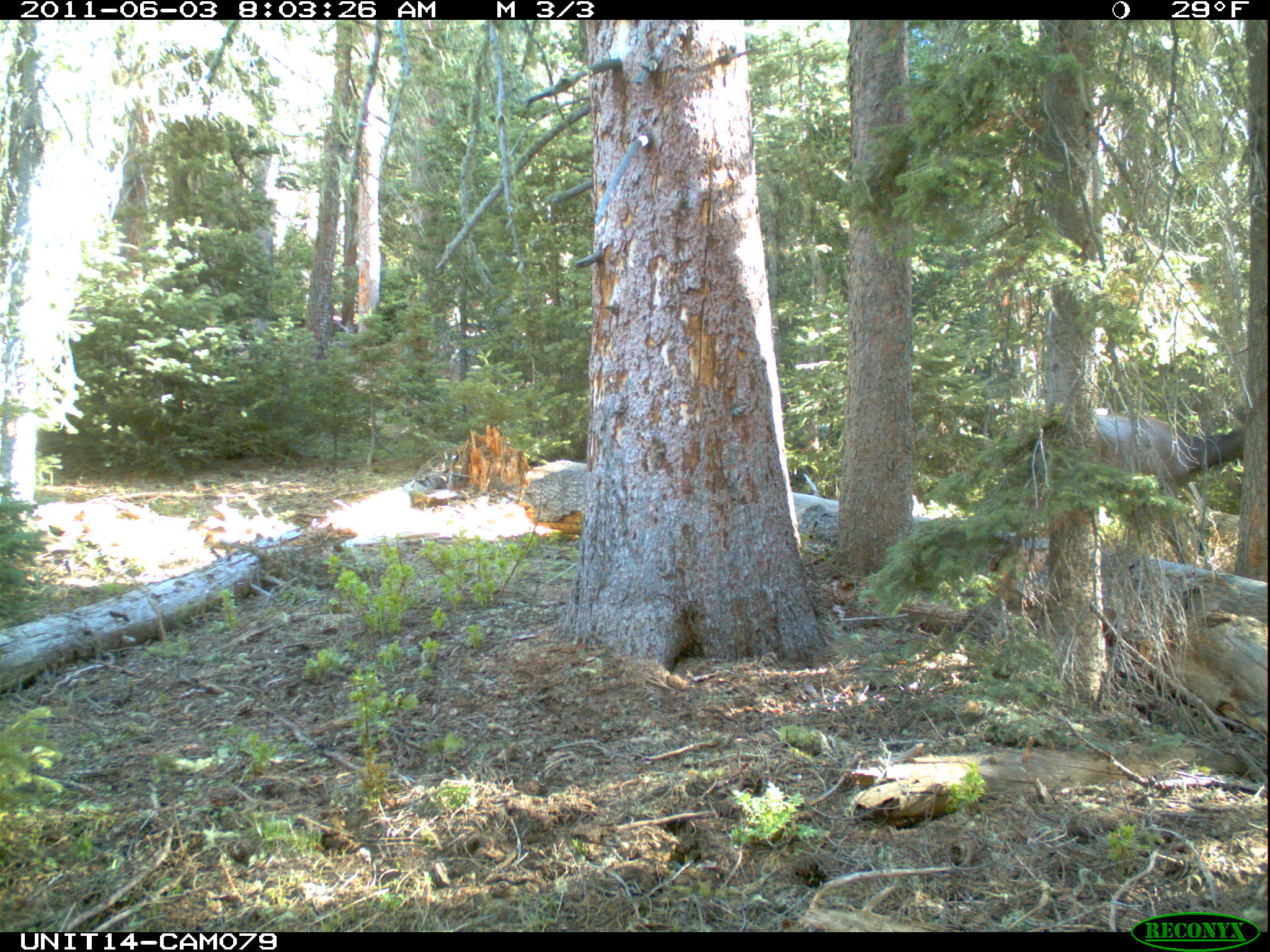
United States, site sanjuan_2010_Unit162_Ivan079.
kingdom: Animalia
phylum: Chordata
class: Mammalia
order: Artiodactyla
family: Cervidae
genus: Cervus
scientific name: Cervus elaphus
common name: red deer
Cervus elaphus (red deer).